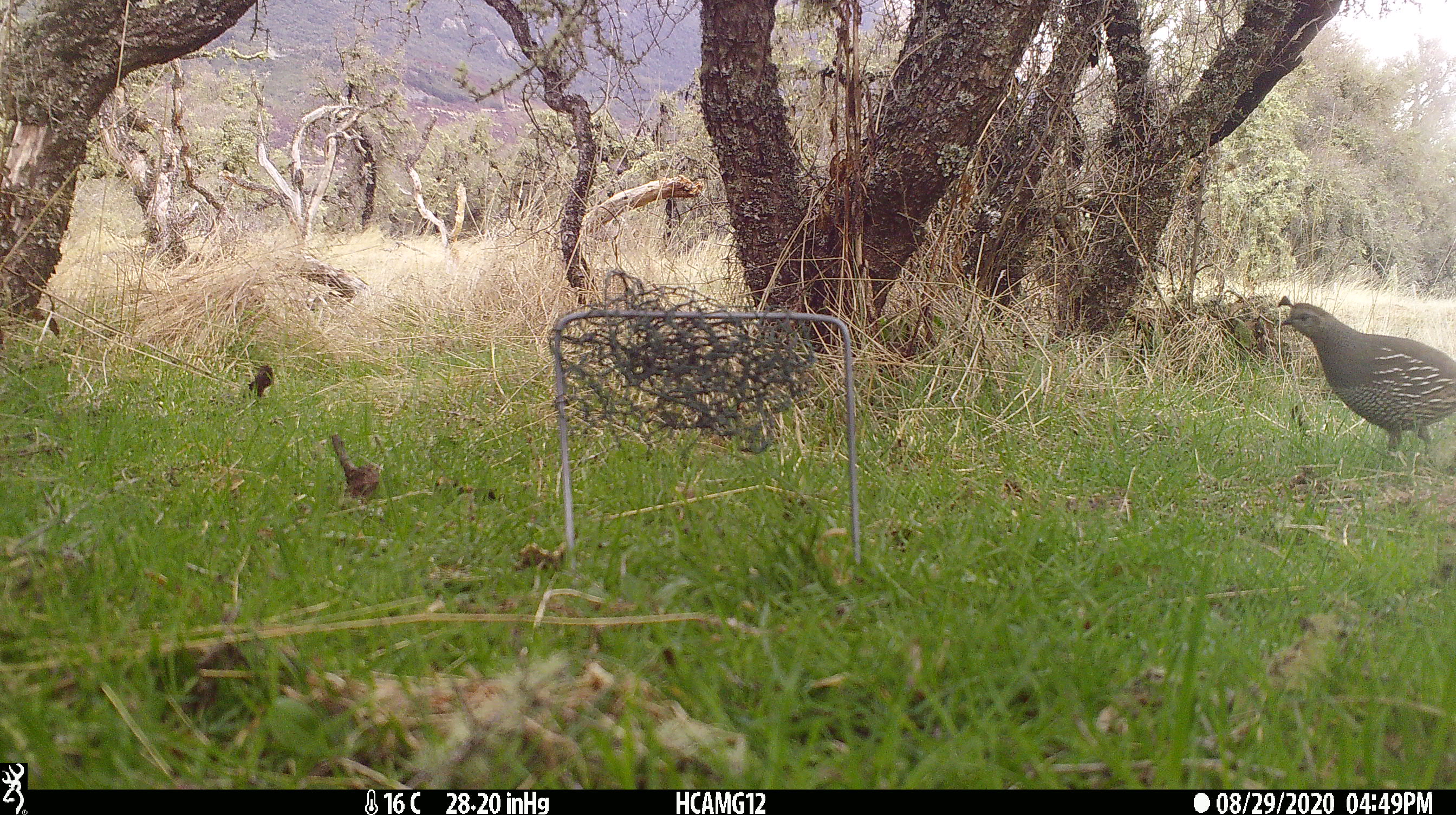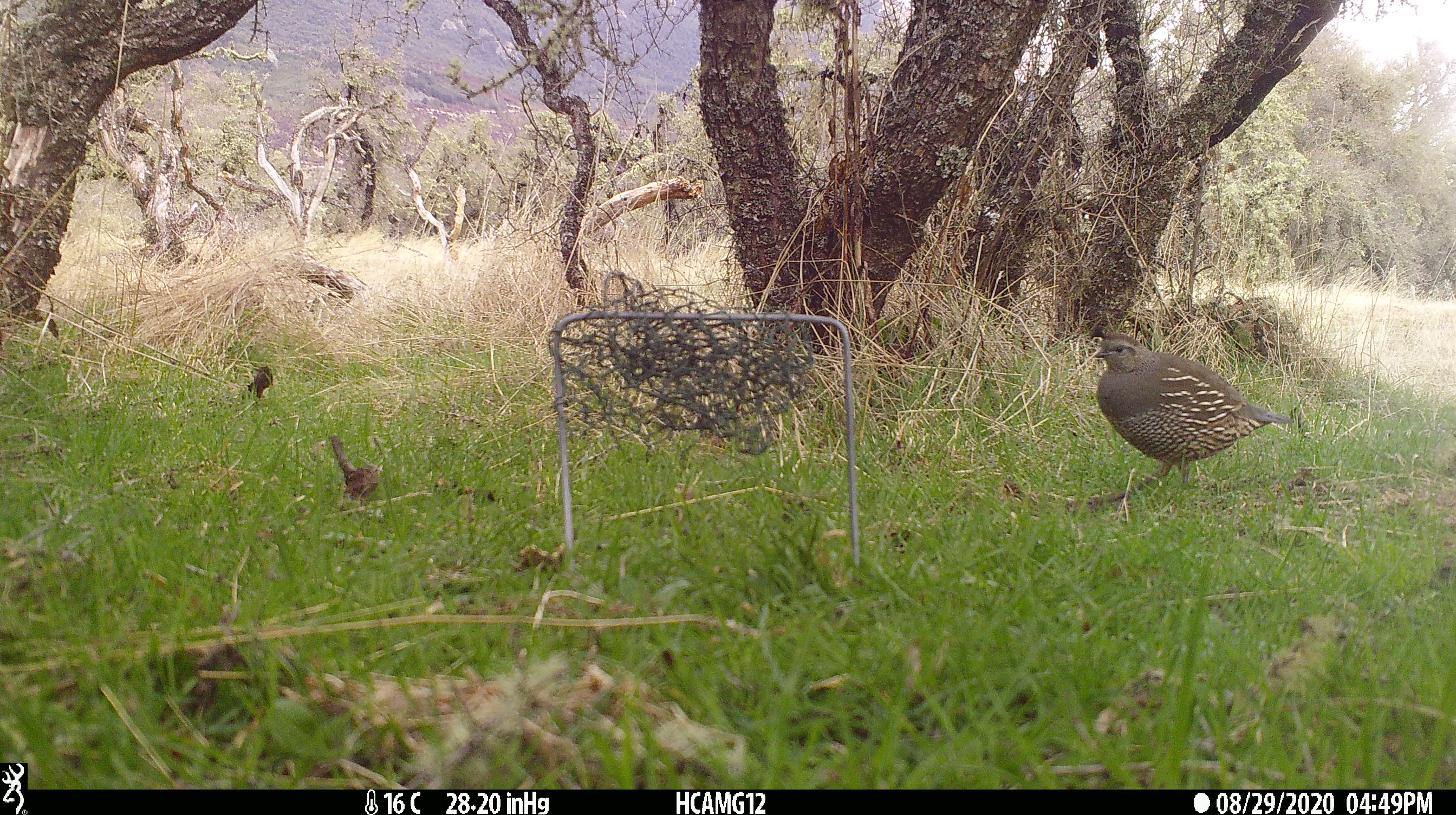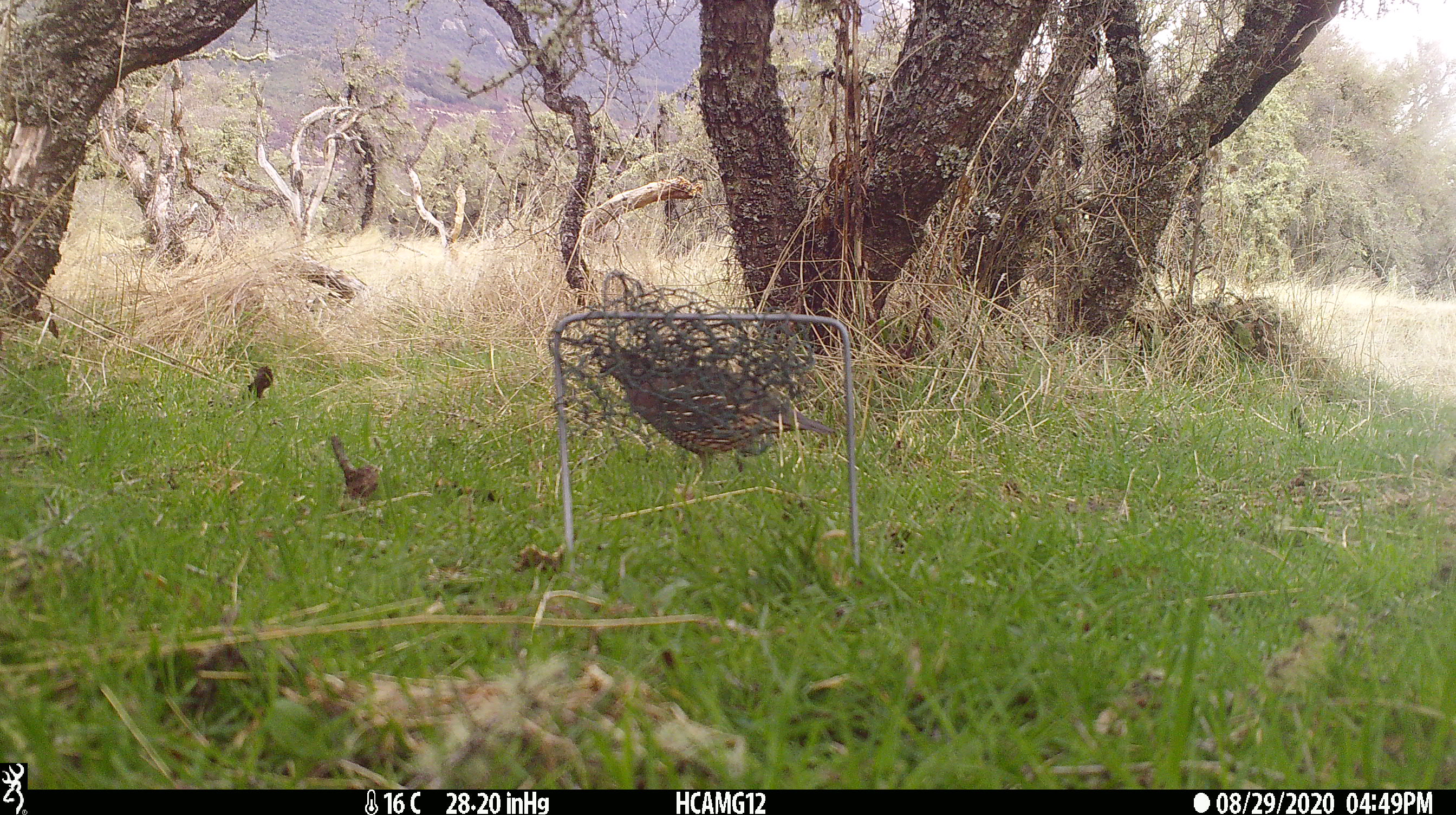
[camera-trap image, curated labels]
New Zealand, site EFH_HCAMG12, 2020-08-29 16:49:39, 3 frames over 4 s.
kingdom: Animalia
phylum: Chordata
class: Aves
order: Galliformes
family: Odontophoridae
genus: Callipepla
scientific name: Callipepla californica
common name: california quail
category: quail california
Quail california (california quail) (Callipepla californica).